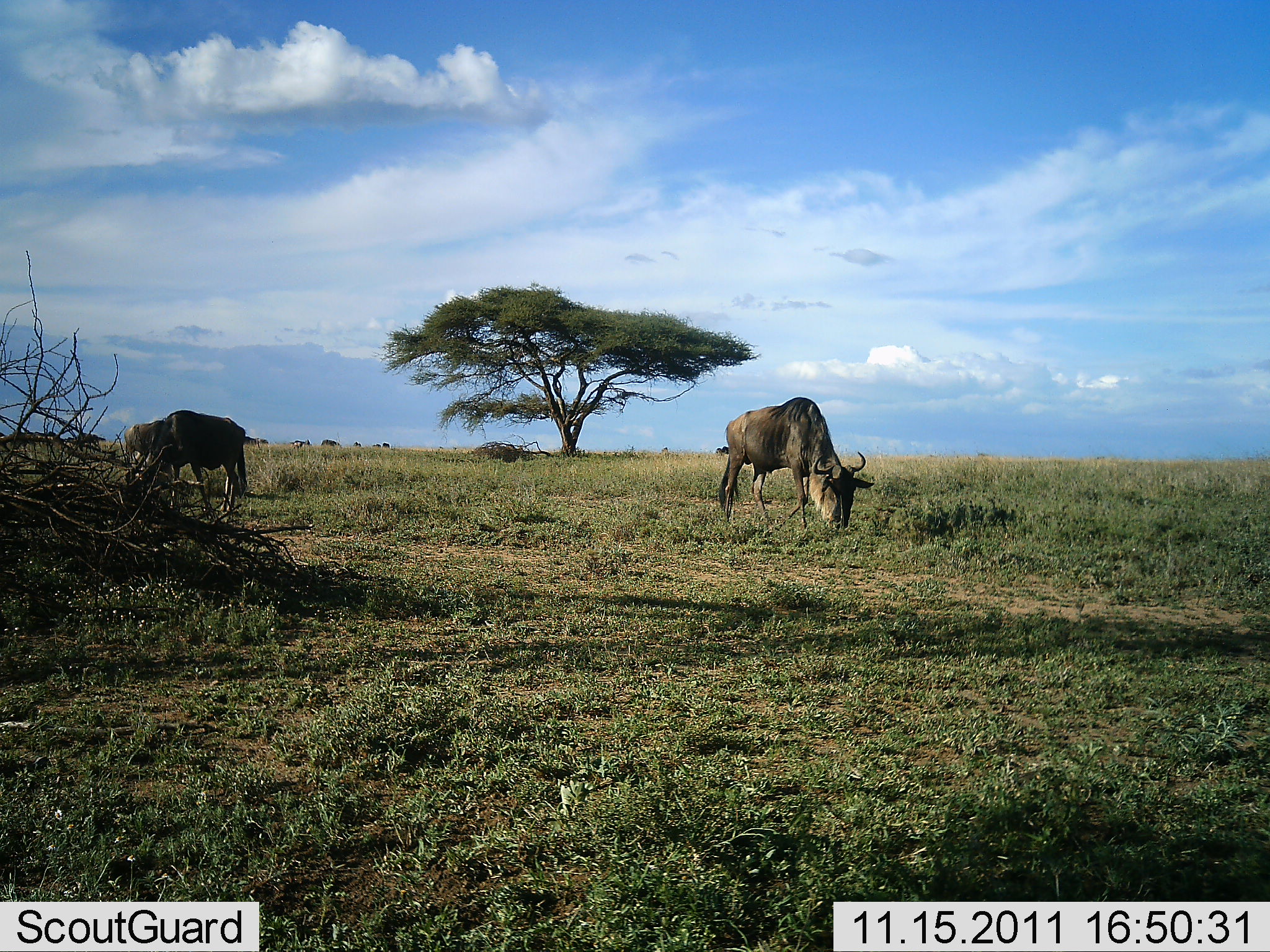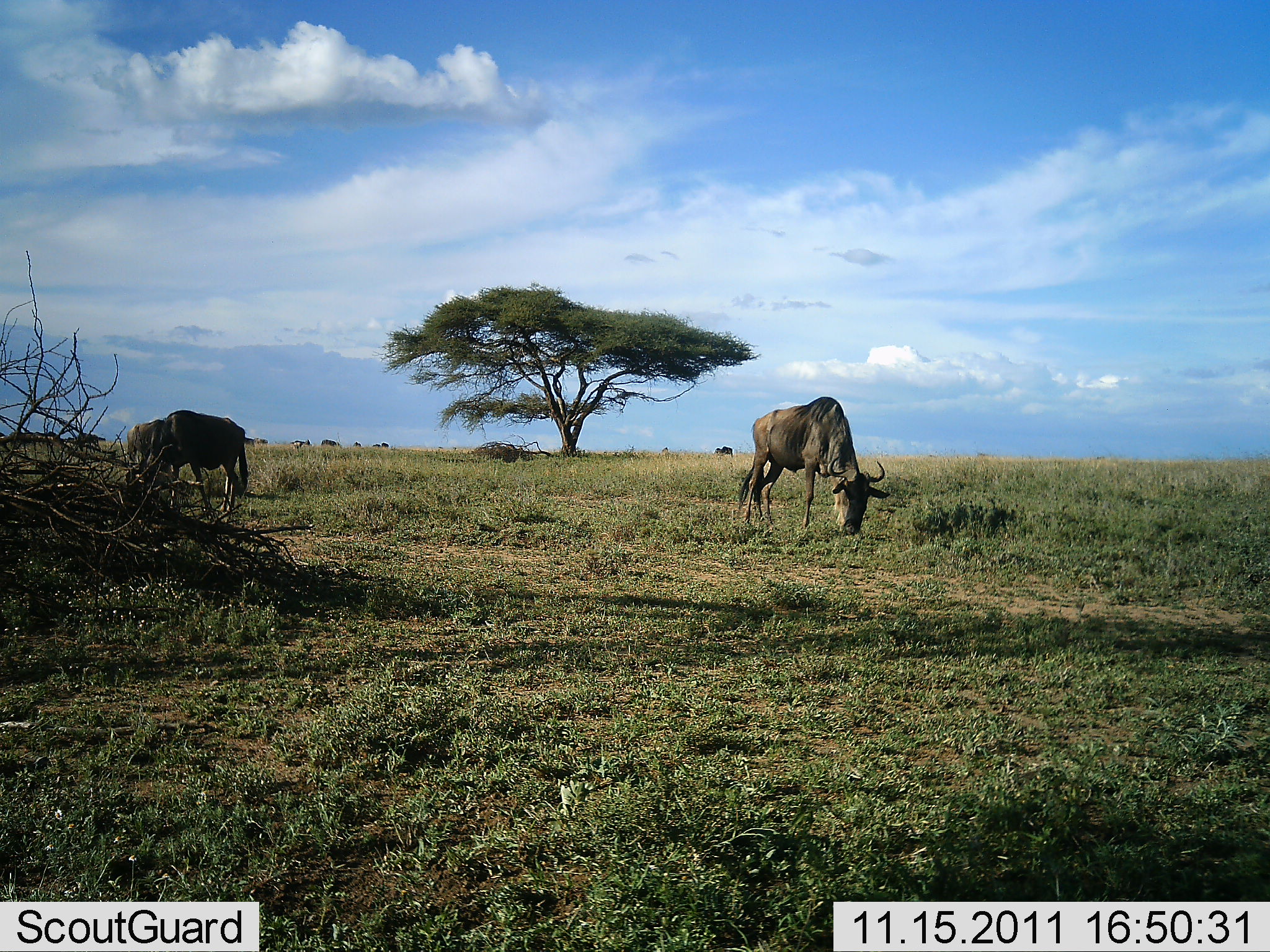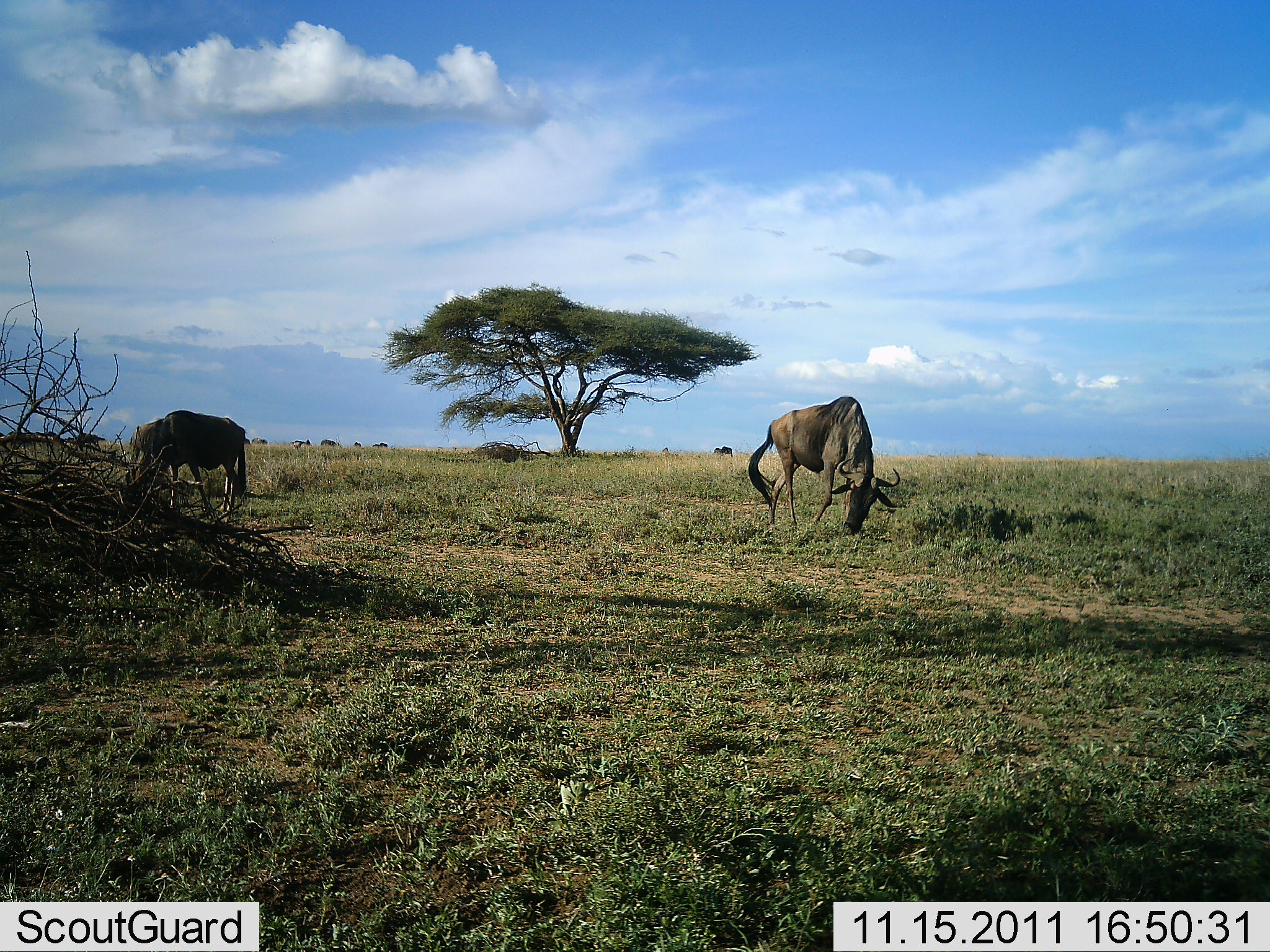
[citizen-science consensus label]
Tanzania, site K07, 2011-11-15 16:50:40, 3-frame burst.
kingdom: Animalia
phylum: Chordata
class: Mammalia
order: Artiodactyla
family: Bovidae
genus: Connochaetes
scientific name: Connochaetes taurinus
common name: blue wildebeest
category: wildebeest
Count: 2.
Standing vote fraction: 31%.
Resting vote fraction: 0%.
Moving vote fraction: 15%.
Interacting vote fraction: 0%.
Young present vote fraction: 0%.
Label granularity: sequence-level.